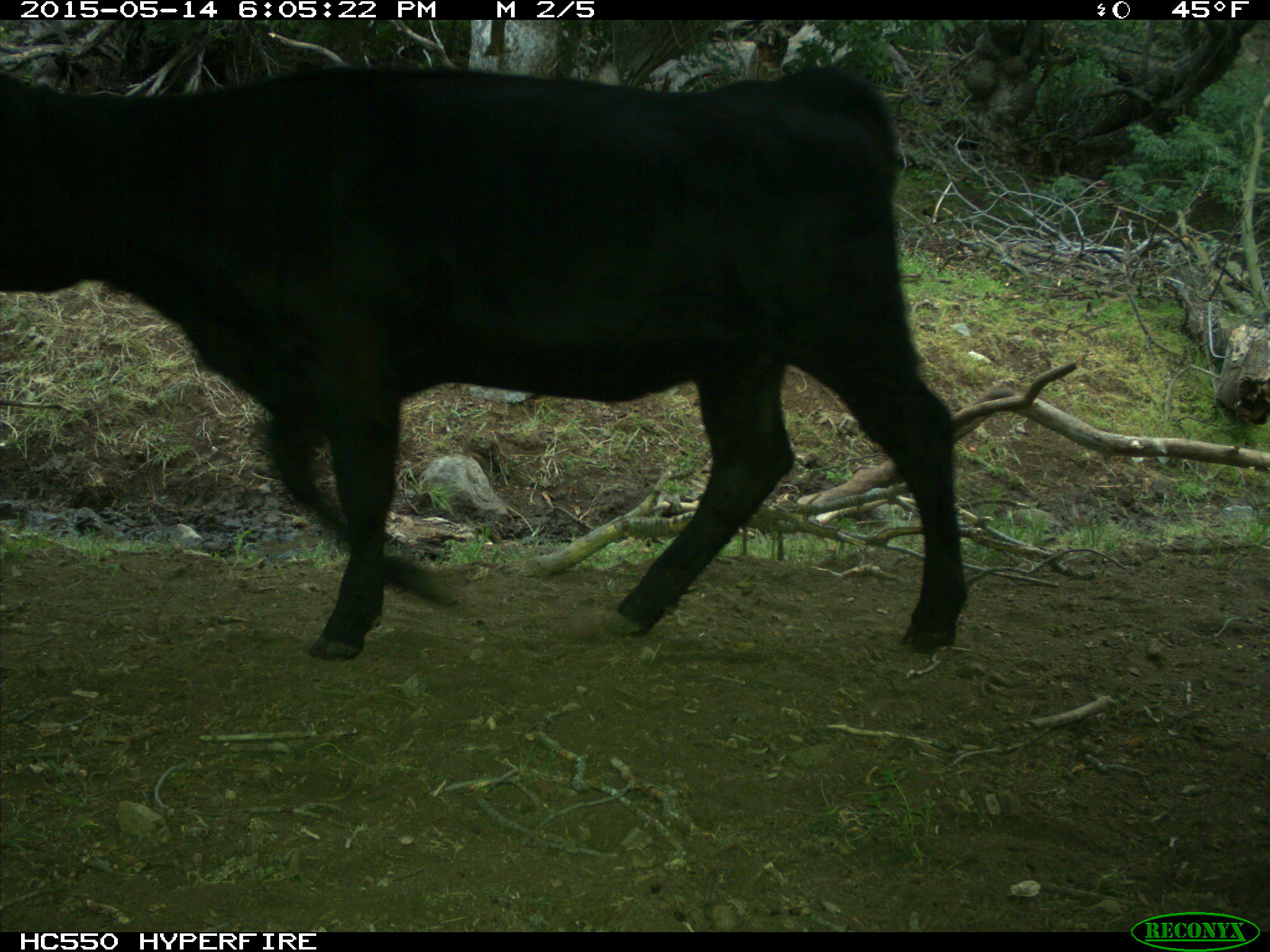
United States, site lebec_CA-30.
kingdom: Animalia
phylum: Chordata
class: Mammalia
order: Artiodactyla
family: Bovidae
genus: Bos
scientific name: Bos taurus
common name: domestic cow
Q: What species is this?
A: Bos taurus (domestic cow).